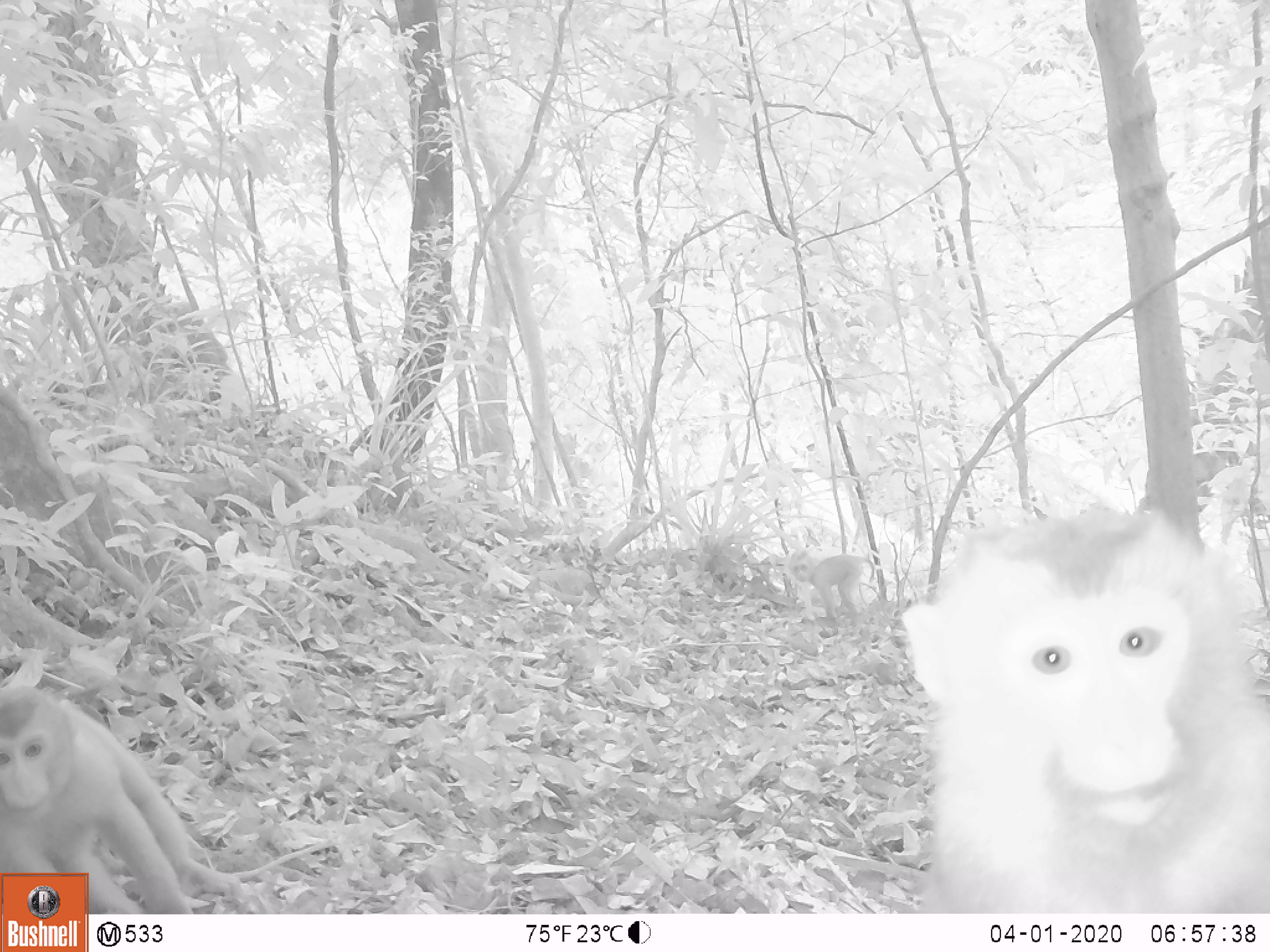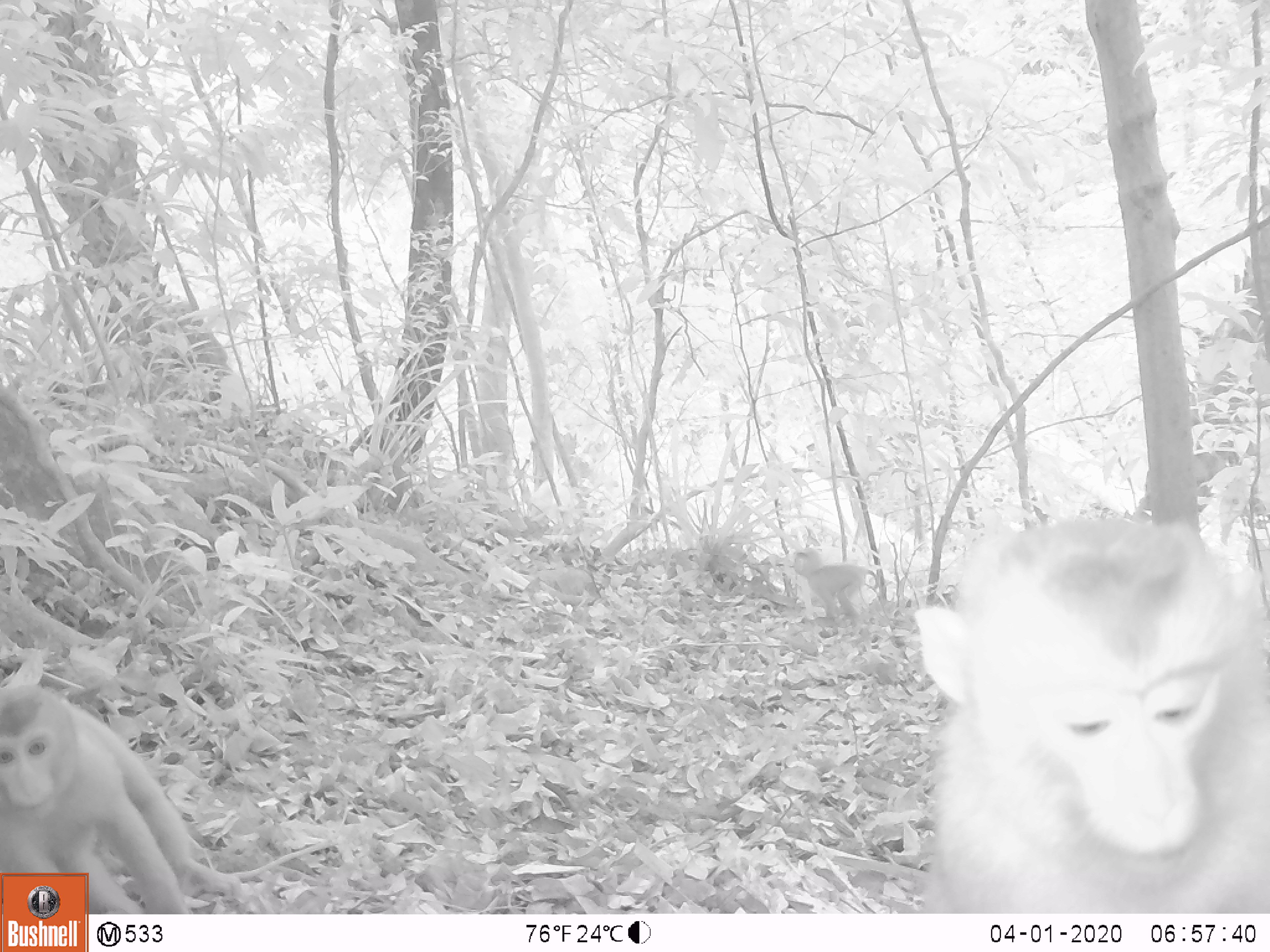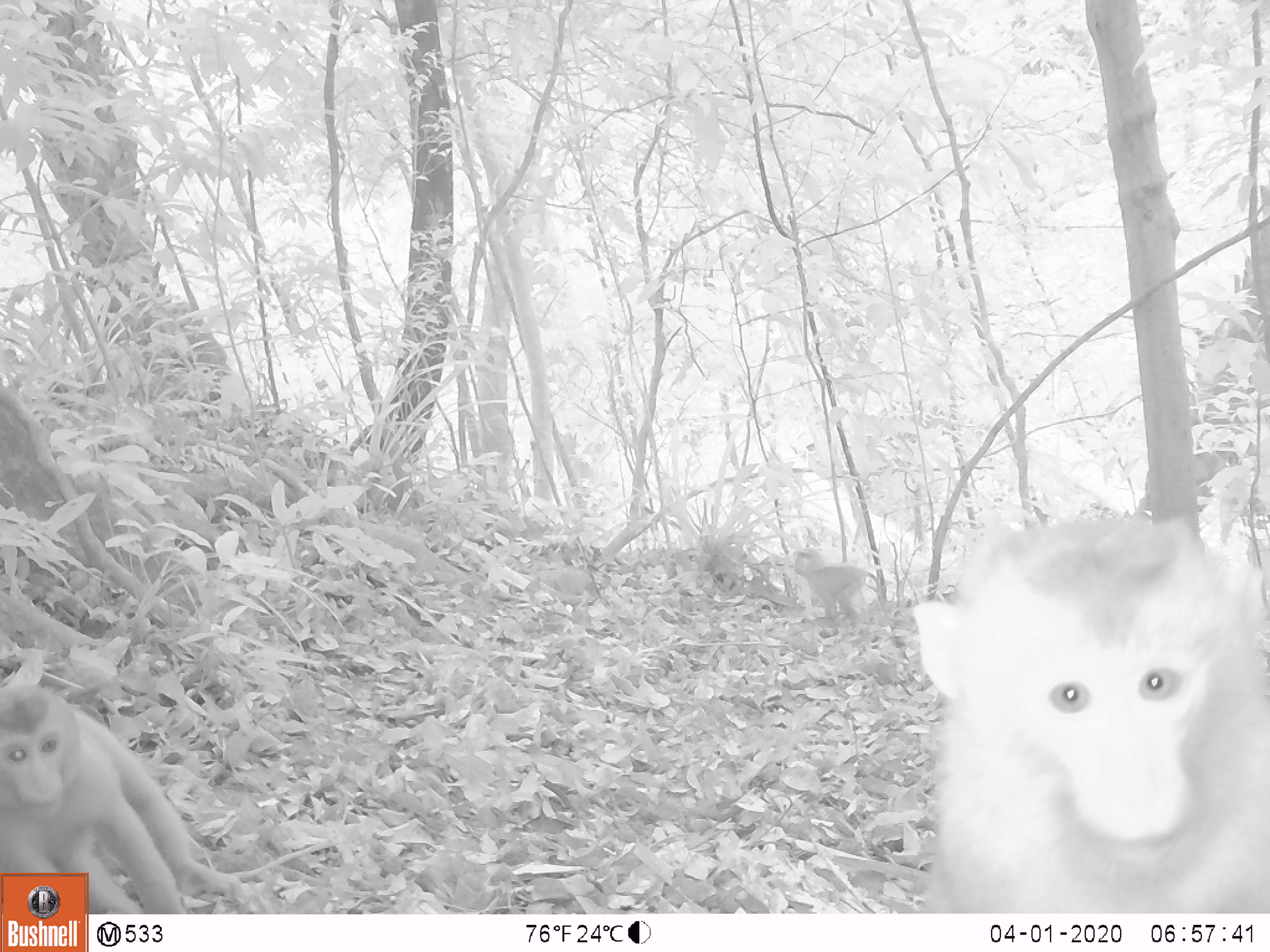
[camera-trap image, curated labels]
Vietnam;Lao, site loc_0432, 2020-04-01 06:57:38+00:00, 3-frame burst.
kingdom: Animalia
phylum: Chordata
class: Mammalia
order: Primates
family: Cercopithecidae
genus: Macaca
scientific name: Macaca nemestrina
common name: pig-tailed macaque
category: pig tailed macaque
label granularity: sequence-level